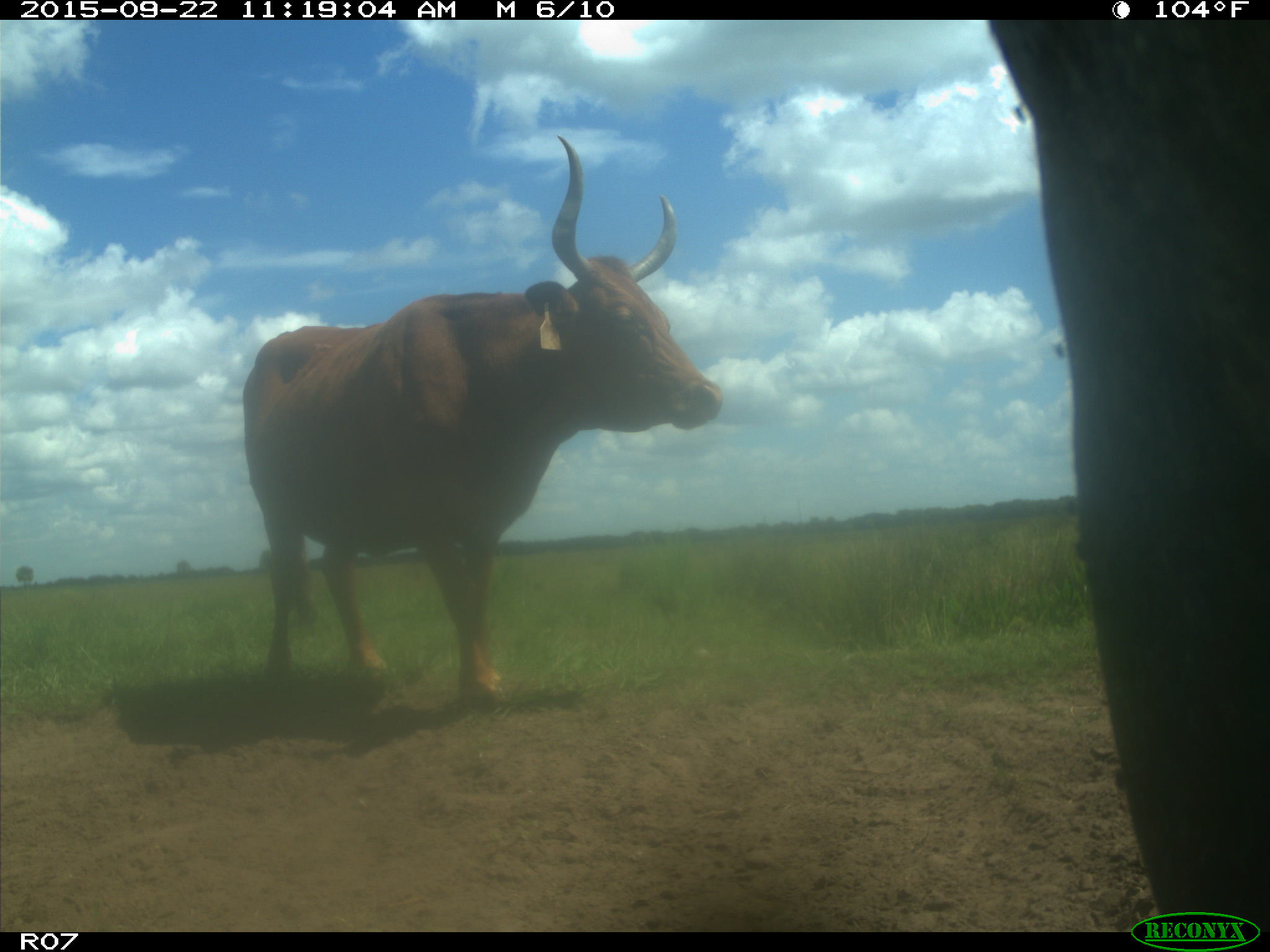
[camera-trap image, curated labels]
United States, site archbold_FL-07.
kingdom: Animalia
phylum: Chordata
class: Mammalia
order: Artiodactyla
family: Bovidae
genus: Bos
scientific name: Bos taurus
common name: domestic cow